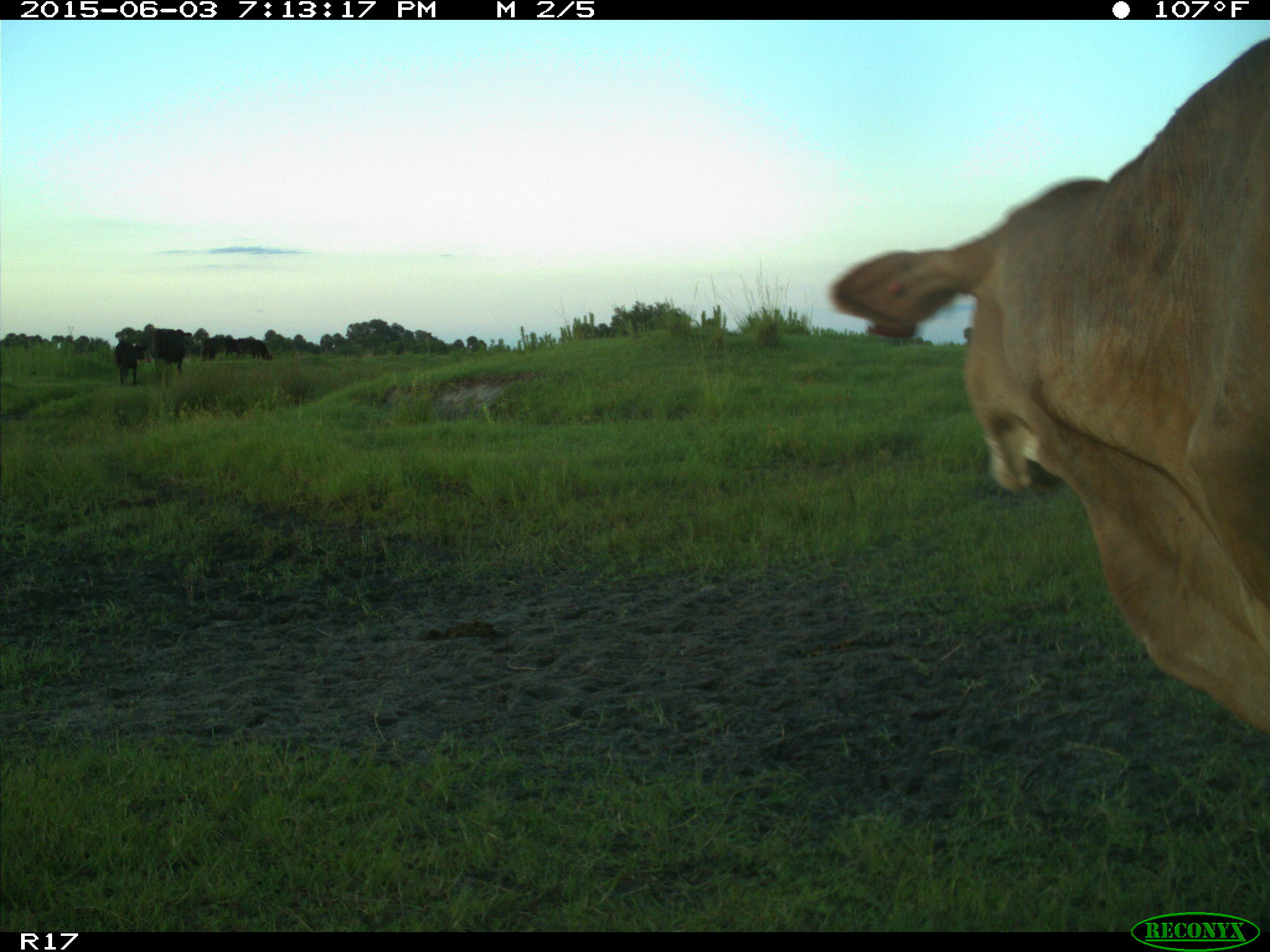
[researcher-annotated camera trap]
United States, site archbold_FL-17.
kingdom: Animalia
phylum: Chordata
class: Mammalia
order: Artiodactyla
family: Bovidae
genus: Bos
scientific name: Bos taurus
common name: domestic cow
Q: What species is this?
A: Bos taurus (domestic cow).